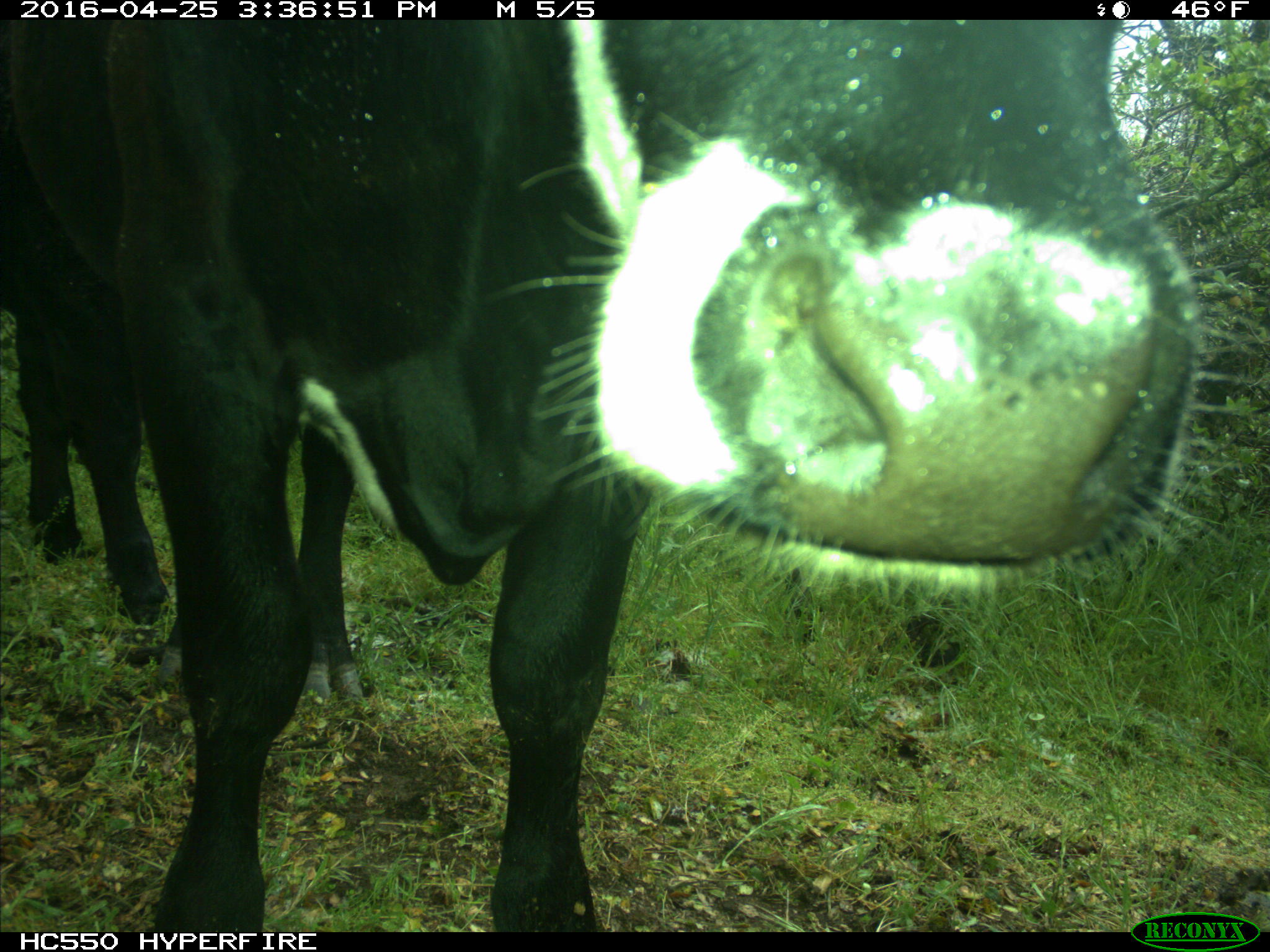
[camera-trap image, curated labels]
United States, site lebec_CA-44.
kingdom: Animalia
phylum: Chordata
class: Mammalia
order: Artiodactyla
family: Bovidae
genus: Bos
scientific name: Bos taurus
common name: domestic cow